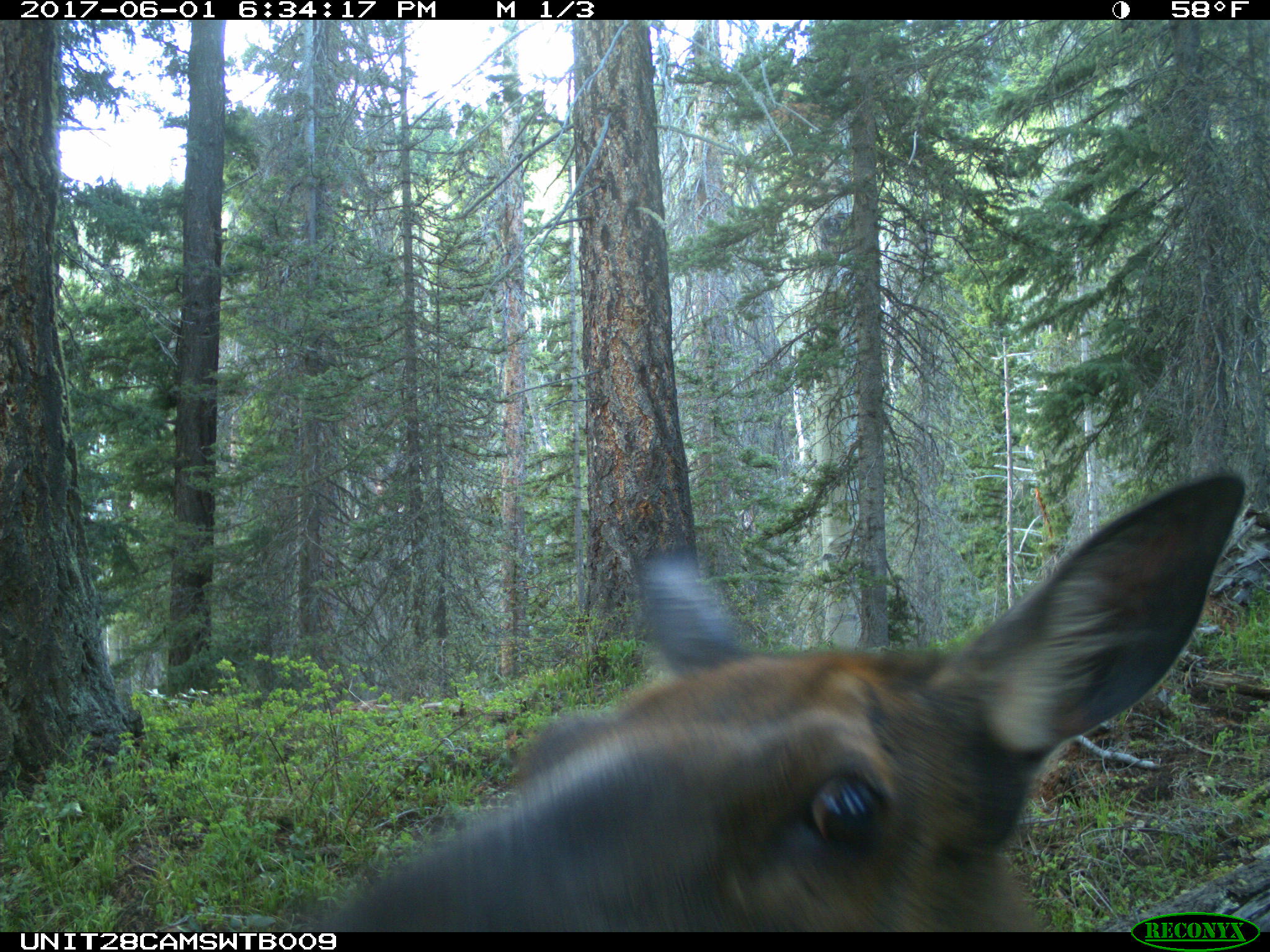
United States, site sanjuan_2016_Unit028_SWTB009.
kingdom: Animalia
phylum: Chordata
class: Mammalia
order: Artiodactyla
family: Cervidae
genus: Cervus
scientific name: Cervus elaphus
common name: red deer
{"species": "Cervus elaphus (red deer)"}